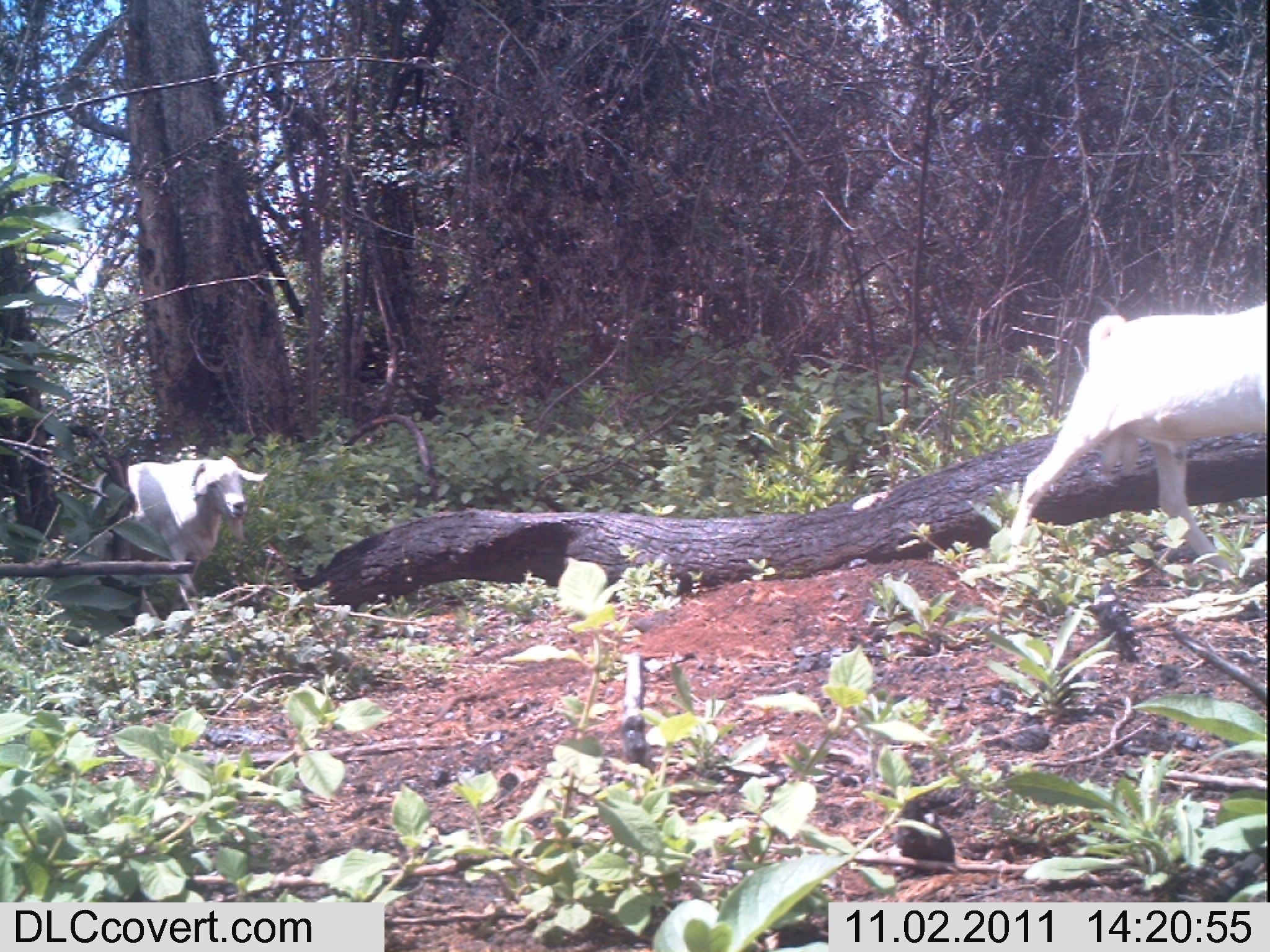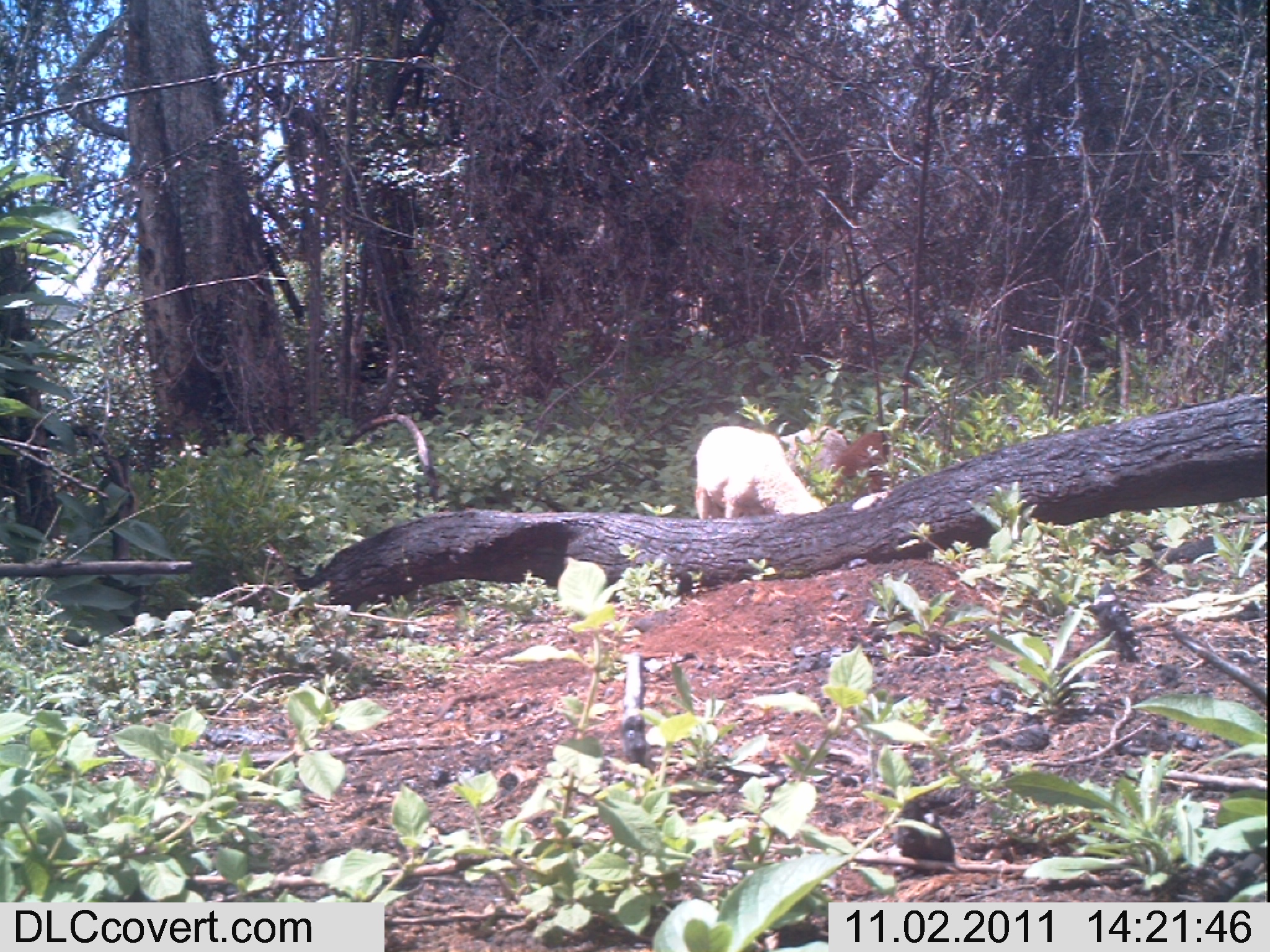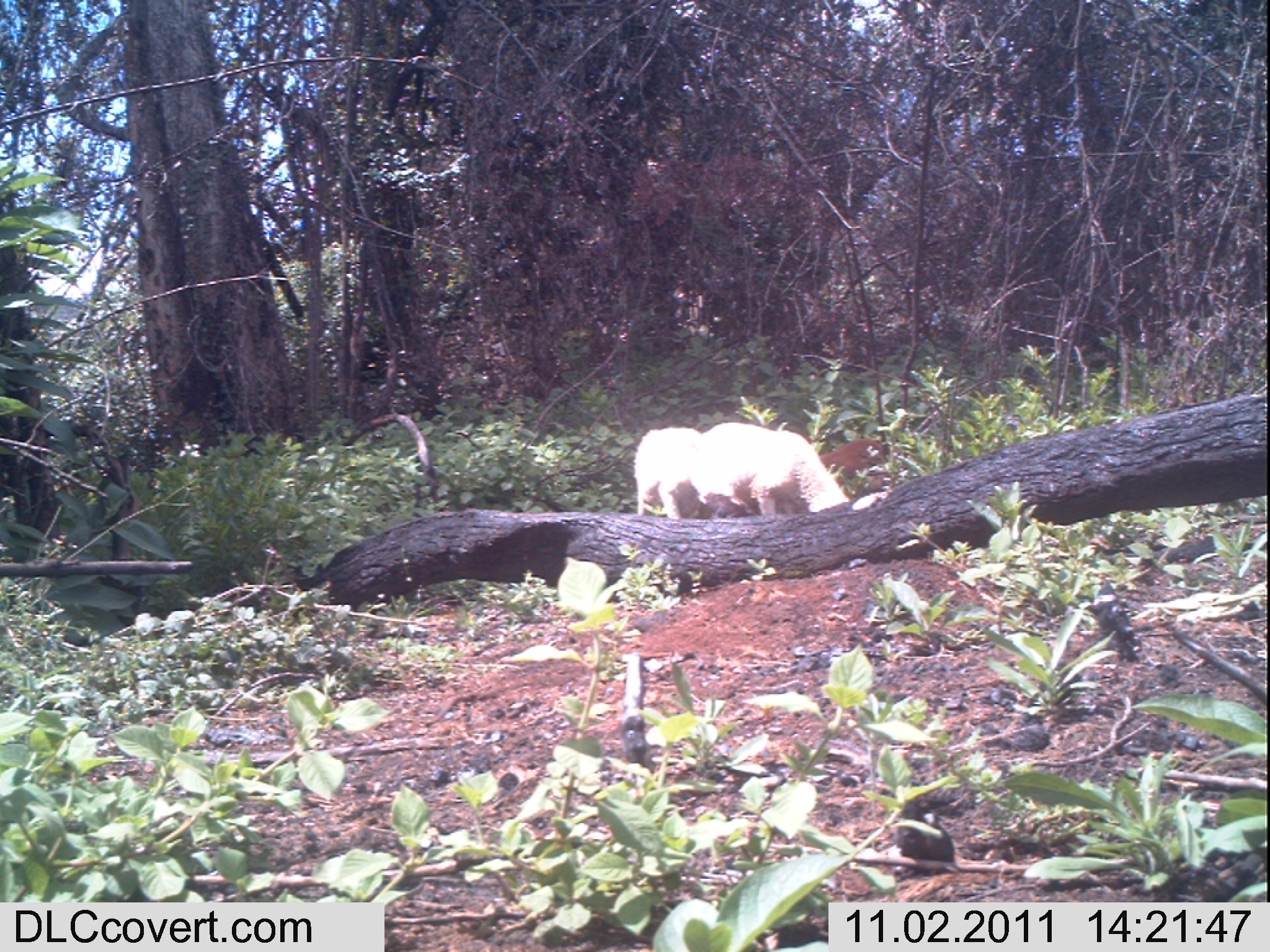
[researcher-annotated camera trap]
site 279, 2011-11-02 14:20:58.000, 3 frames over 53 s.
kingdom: Animalia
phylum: Chordata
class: Mammalia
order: Artiodactyla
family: Bovidae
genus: Ovis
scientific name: Ovis aries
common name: domestic sheep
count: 1